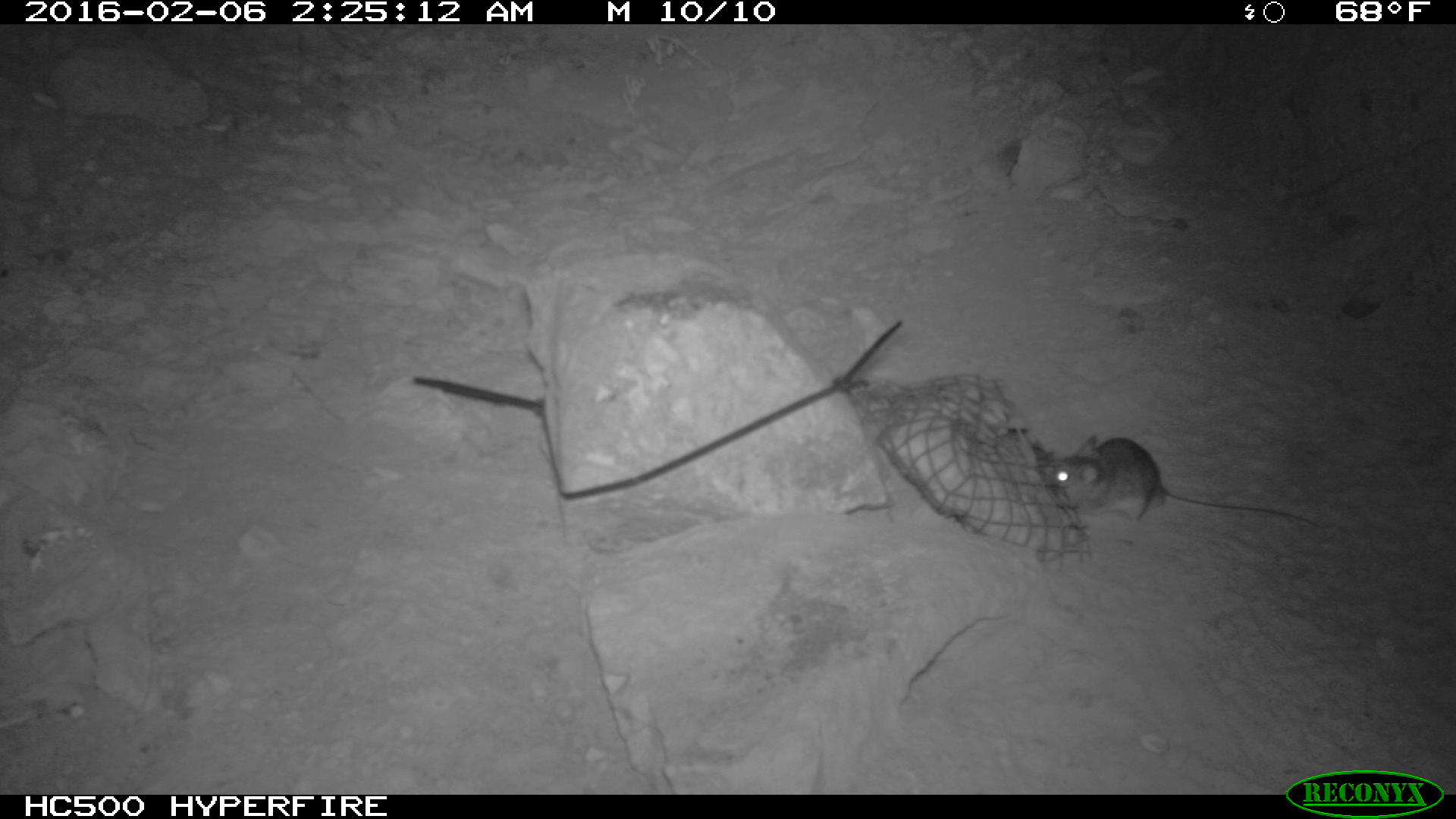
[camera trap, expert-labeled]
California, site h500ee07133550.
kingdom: Animalia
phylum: Chordata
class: Mammalia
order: Rodentia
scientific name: Rodentia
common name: rodent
Rodent (Rodentia).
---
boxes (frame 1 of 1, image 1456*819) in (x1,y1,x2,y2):
rodent: (1052,435,1321,528)